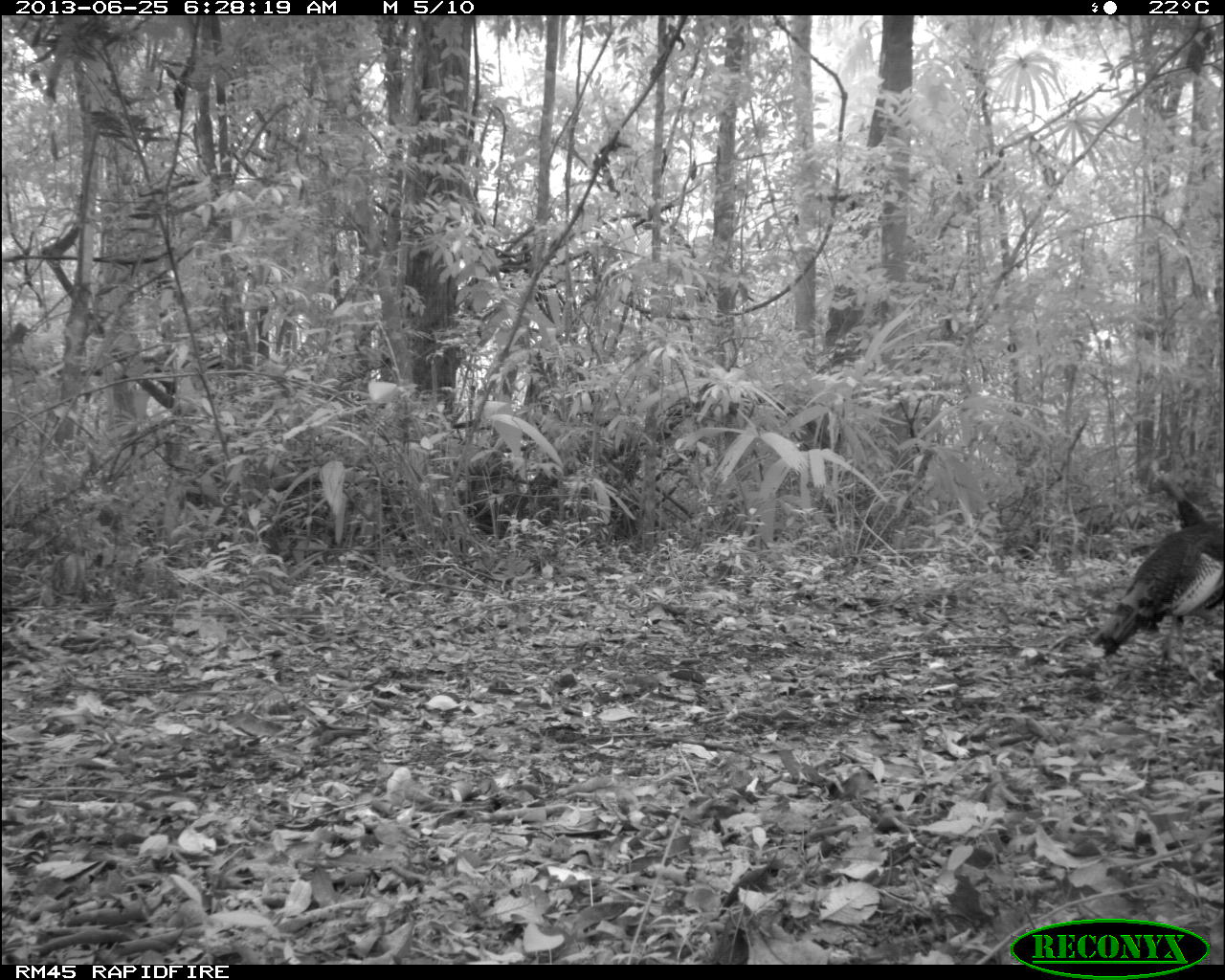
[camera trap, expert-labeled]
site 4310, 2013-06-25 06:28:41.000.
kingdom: Animalia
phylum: Chordata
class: Aves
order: Galliformes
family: Phasianidae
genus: Meleagris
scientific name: Meleagris ocellata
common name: ocellated turkey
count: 1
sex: male